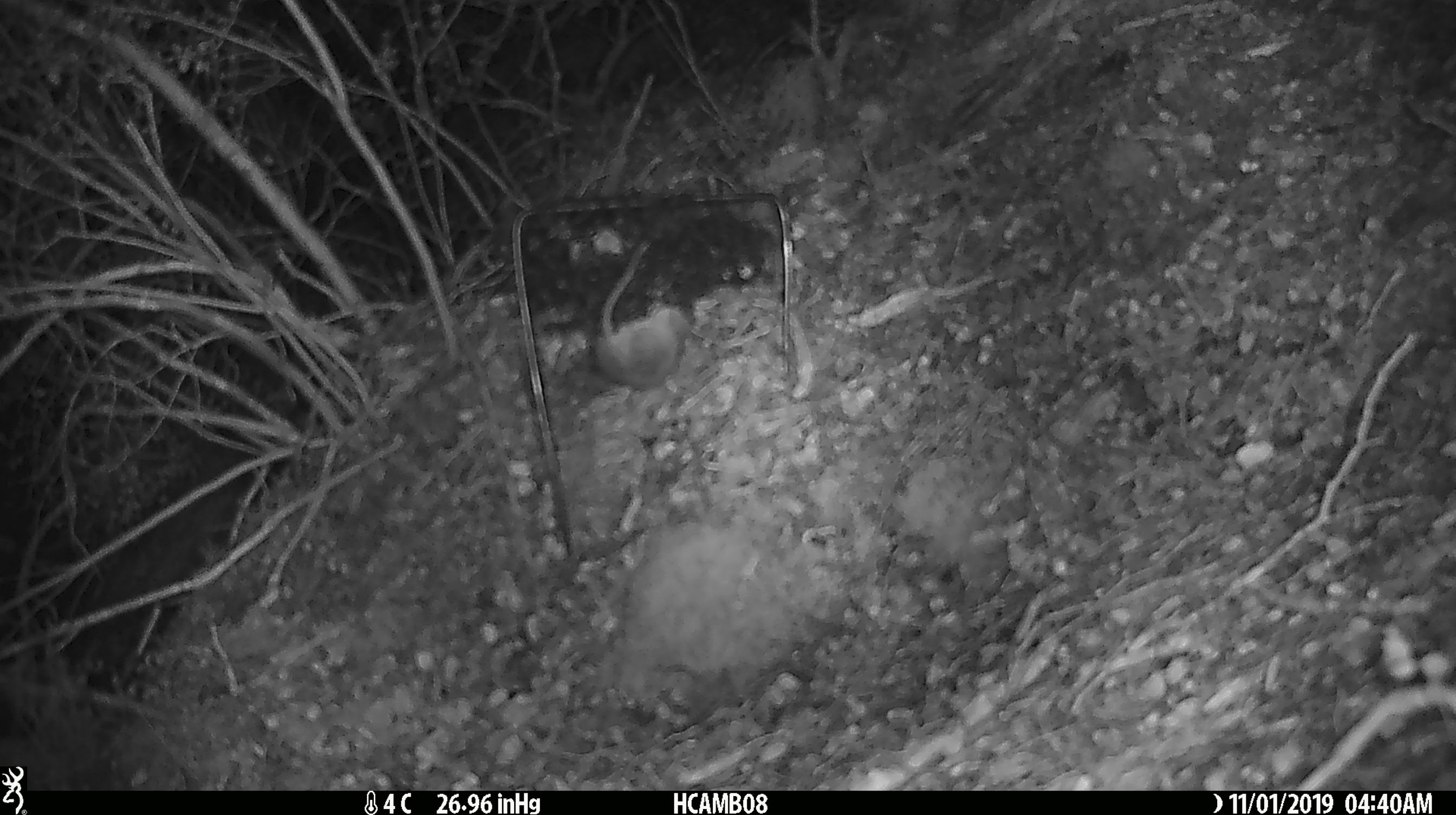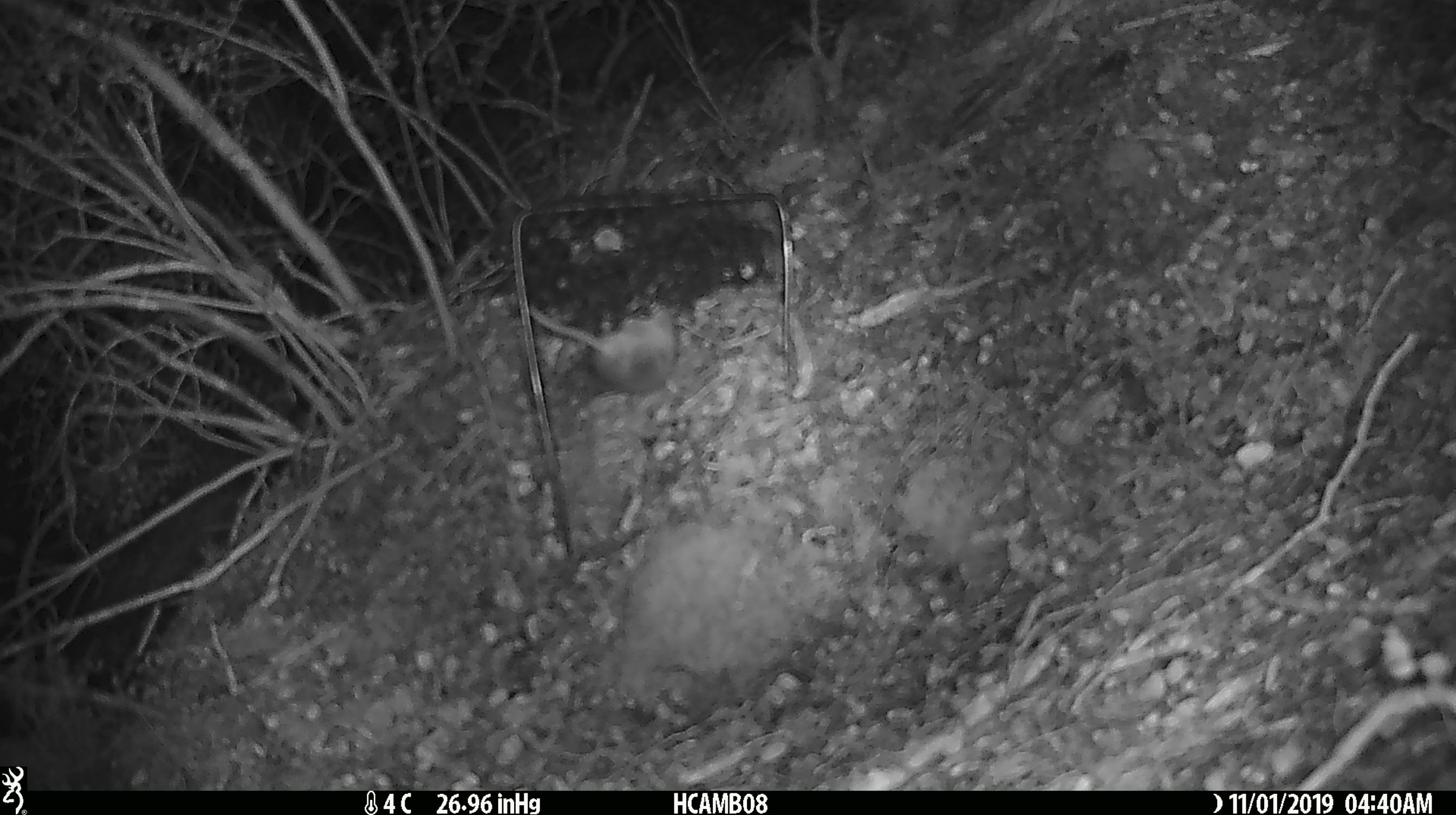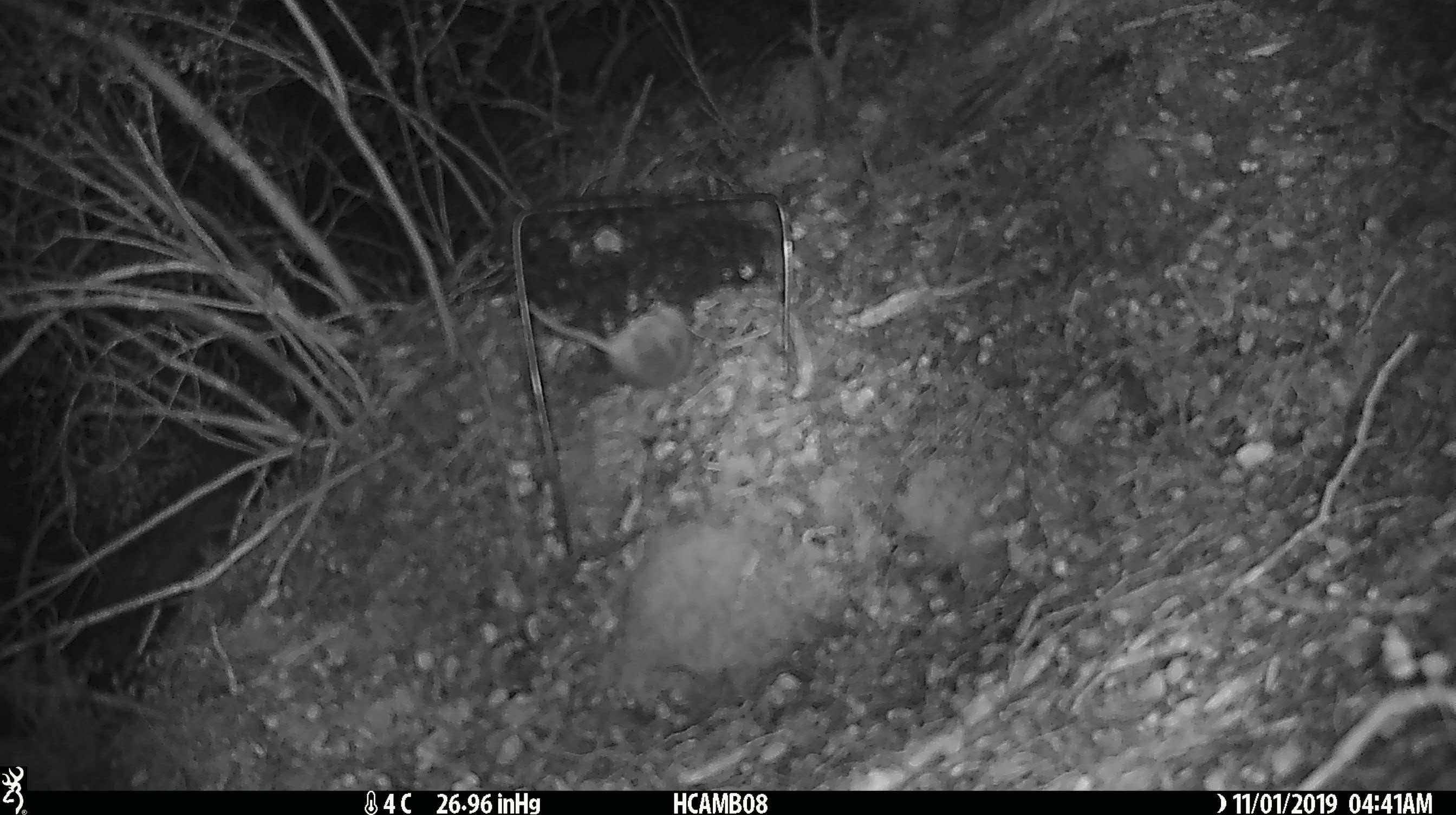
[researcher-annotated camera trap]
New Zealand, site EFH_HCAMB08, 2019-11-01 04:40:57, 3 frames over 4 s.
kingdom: Animalia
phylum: Chordata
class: Mammalia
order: Rodentia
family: Muridae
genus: Mus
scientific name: Mus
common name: mouse